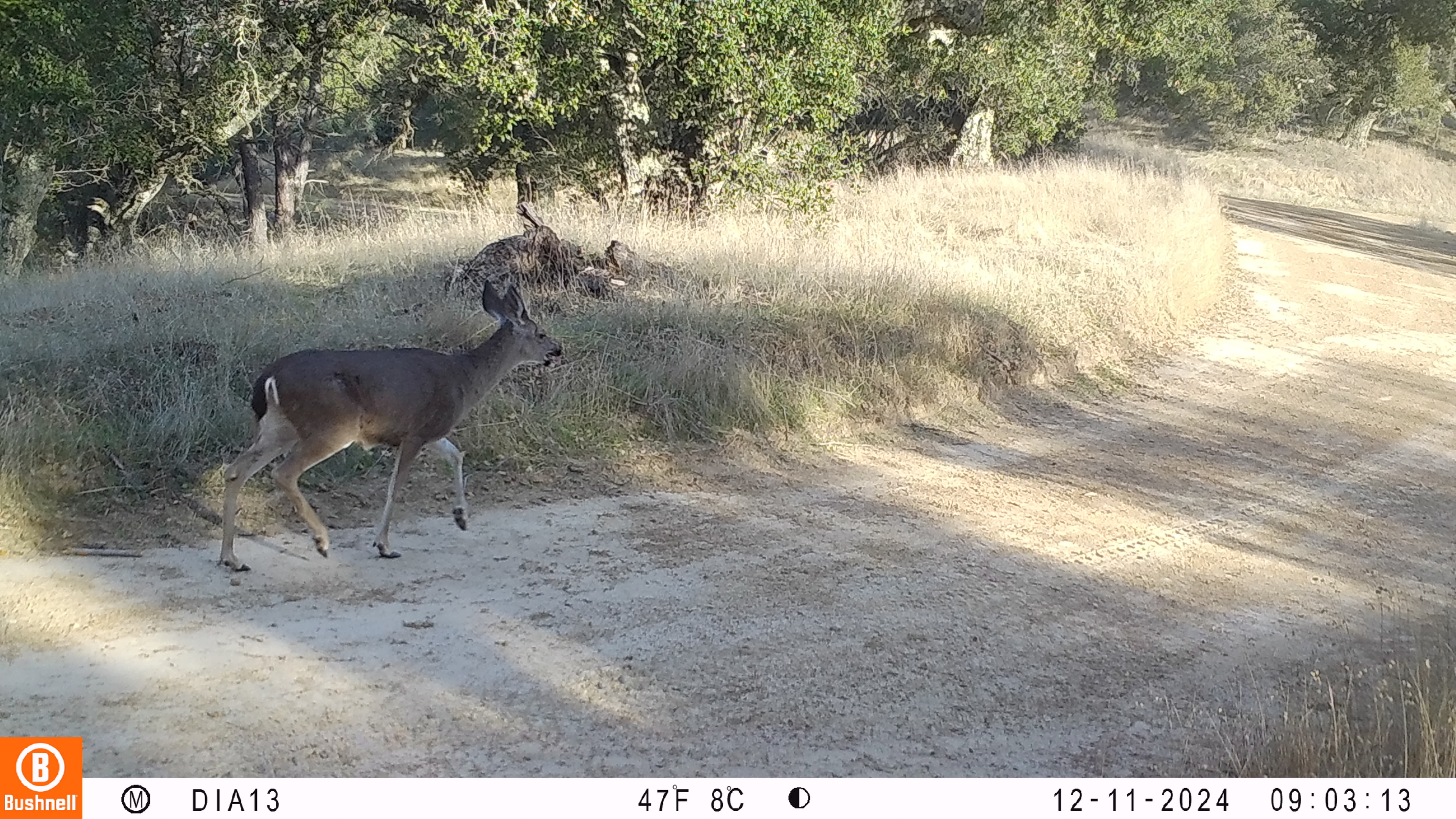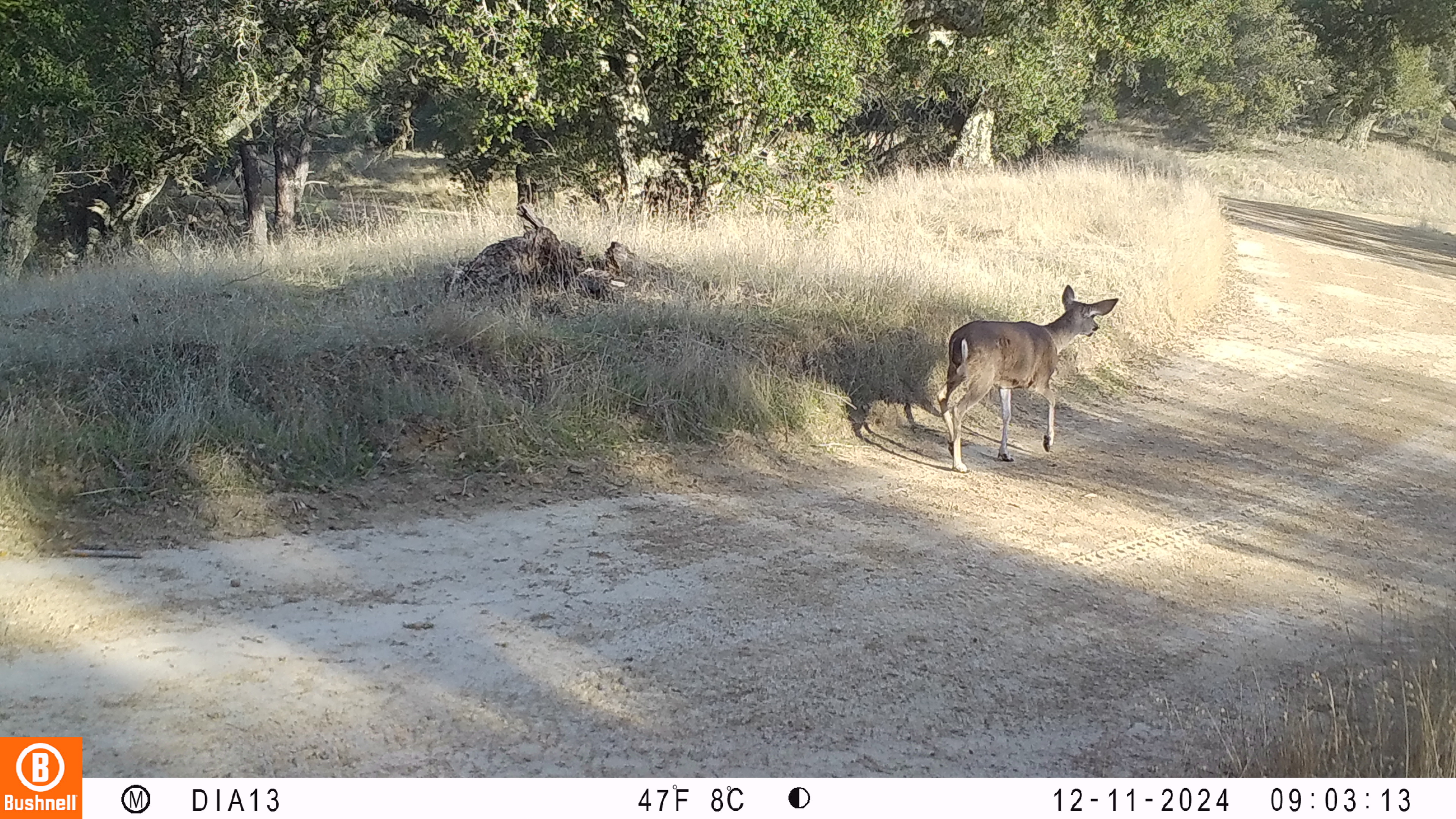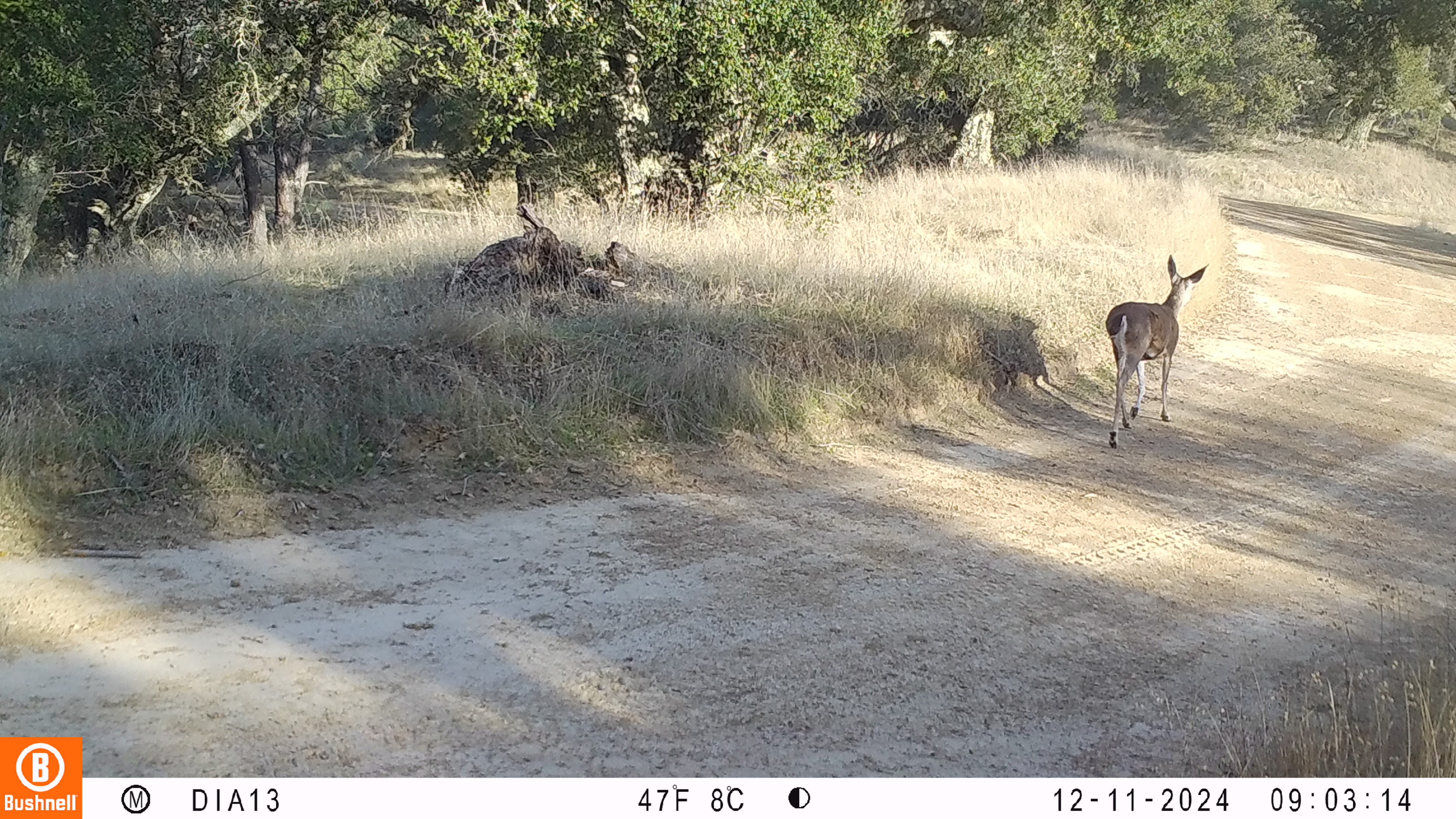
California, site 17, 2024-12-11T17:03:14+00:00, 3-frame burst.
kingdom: Animalia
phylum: Chordata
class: Mammalia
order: Artiodactyla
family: Cervidae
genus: Odocoileus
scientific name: Odocoileus hemionus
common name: mule deer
Mule deer (Odocoileus hemionus).